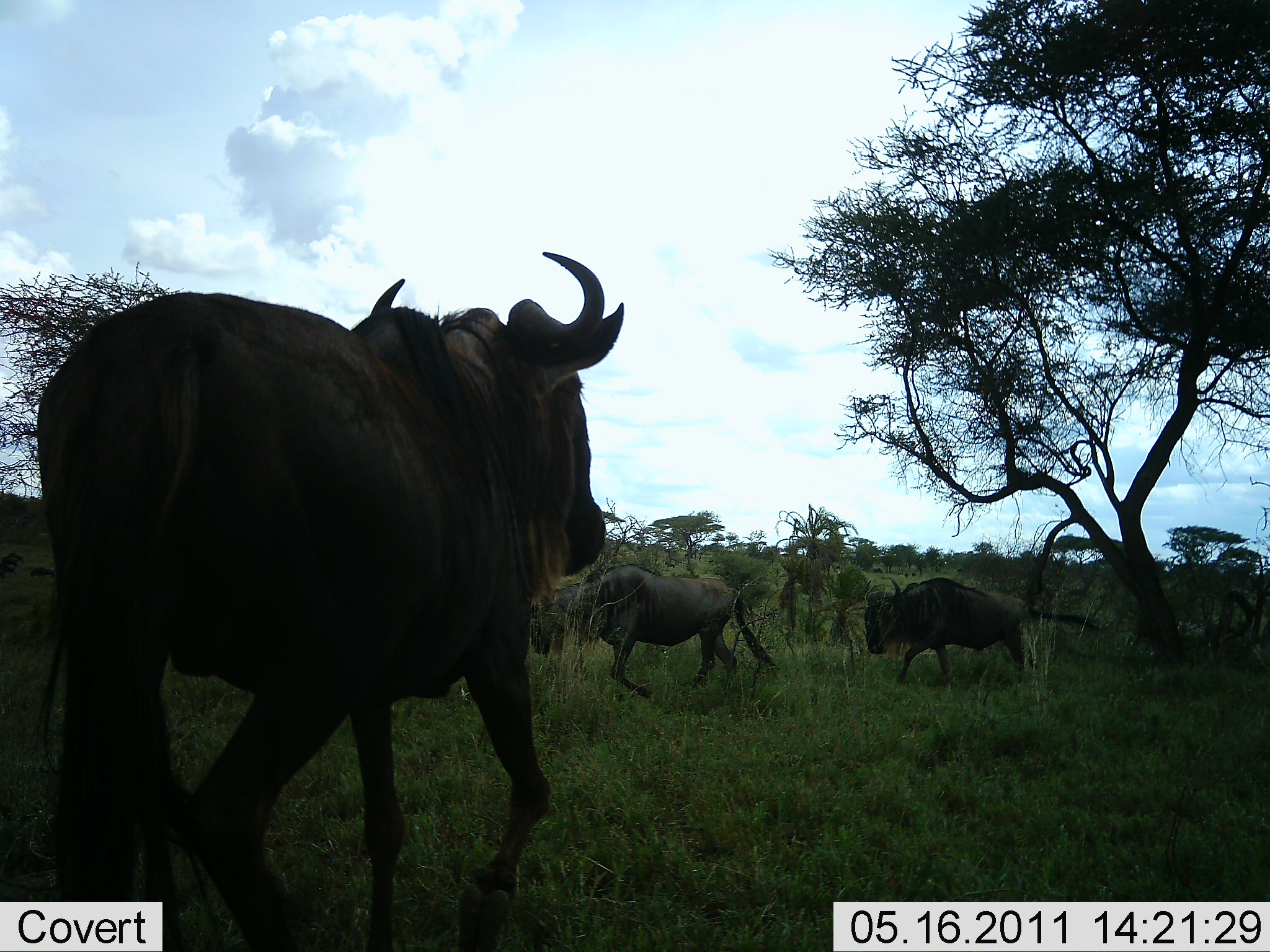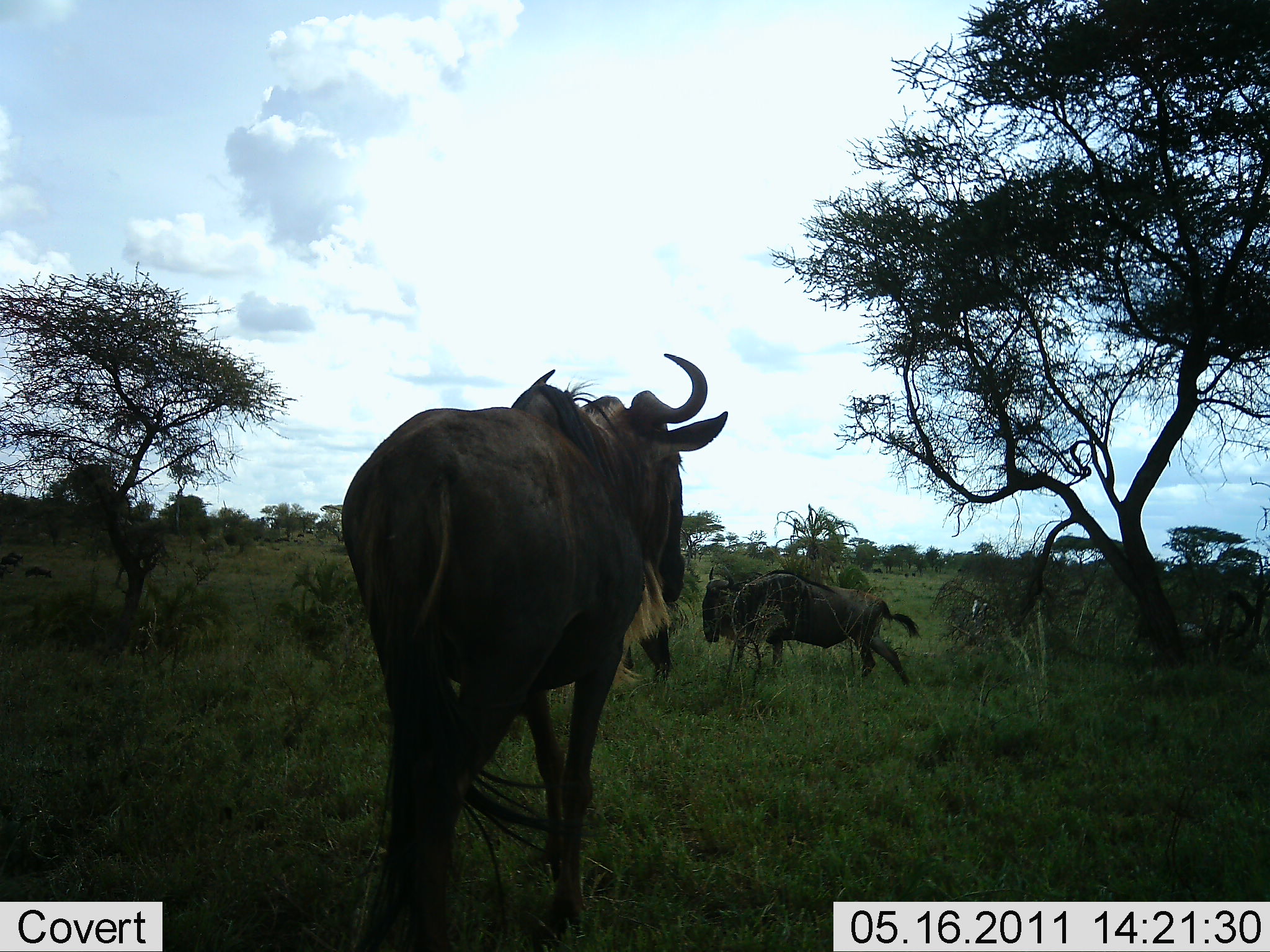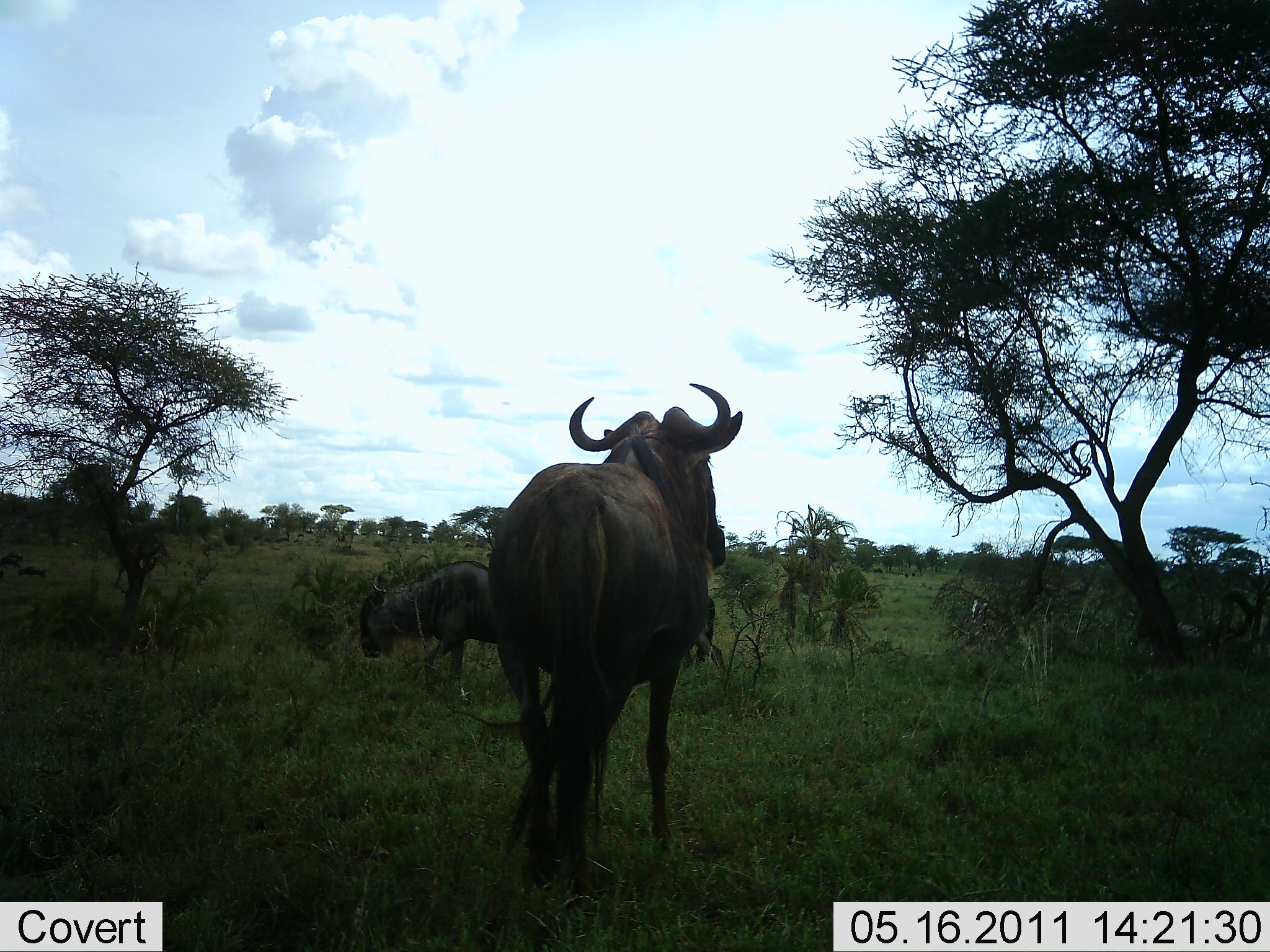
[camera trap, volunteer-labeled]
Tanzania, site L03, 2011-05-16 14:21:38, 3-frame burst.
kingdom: Animalia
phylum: Chordata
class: Mammalia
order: Artiodactyla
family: Bovidae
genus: Connochaetes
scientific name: Connochaetes taurinus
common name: blue wildebeest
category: wildebeest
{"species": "wildebeest (blue wildebeest) (Connochaetes taurinus)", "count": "3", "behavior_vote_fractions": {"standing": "0%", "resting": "0%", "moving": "100%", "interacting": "0%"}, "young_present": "0%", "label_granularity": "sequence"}